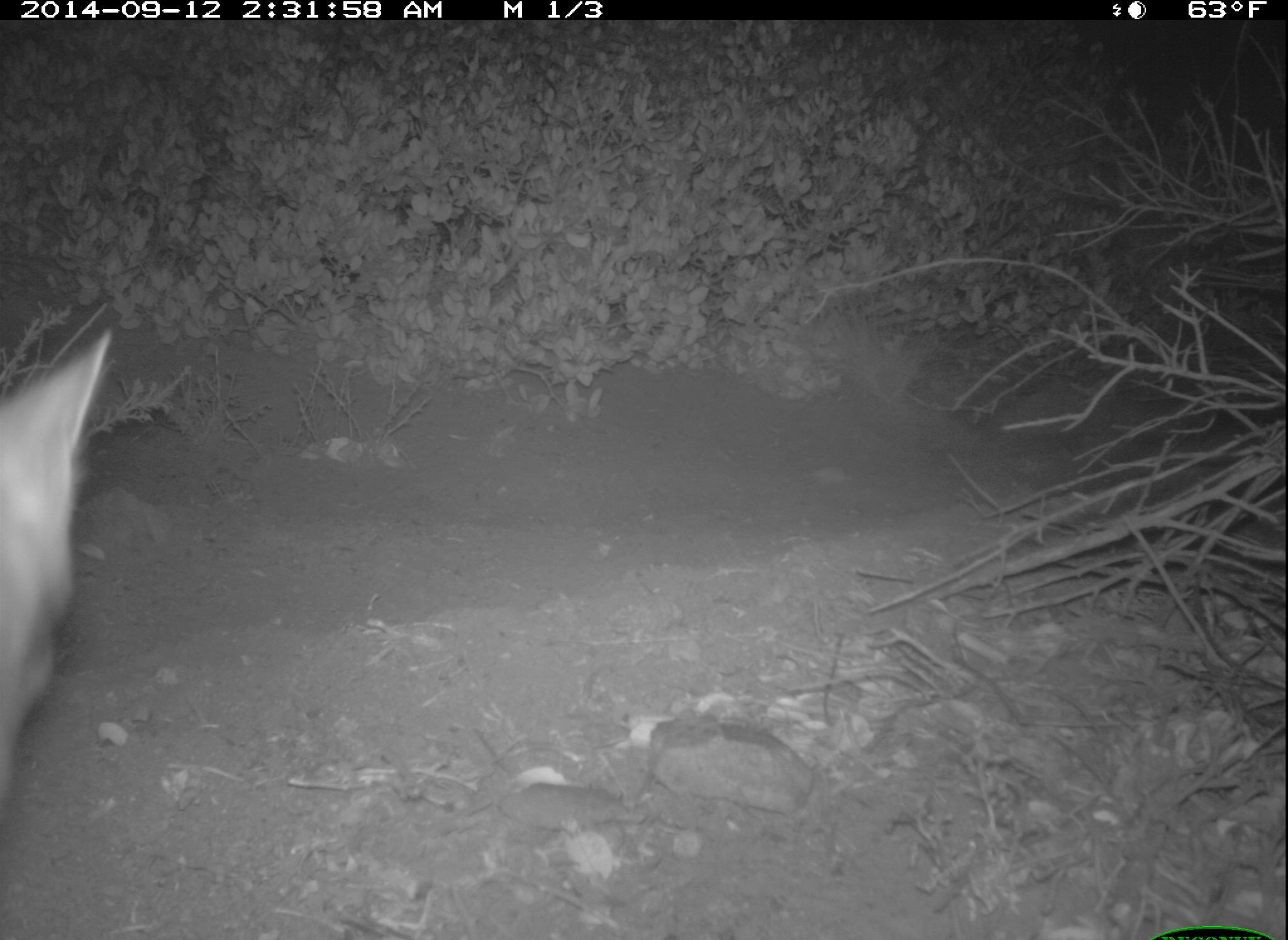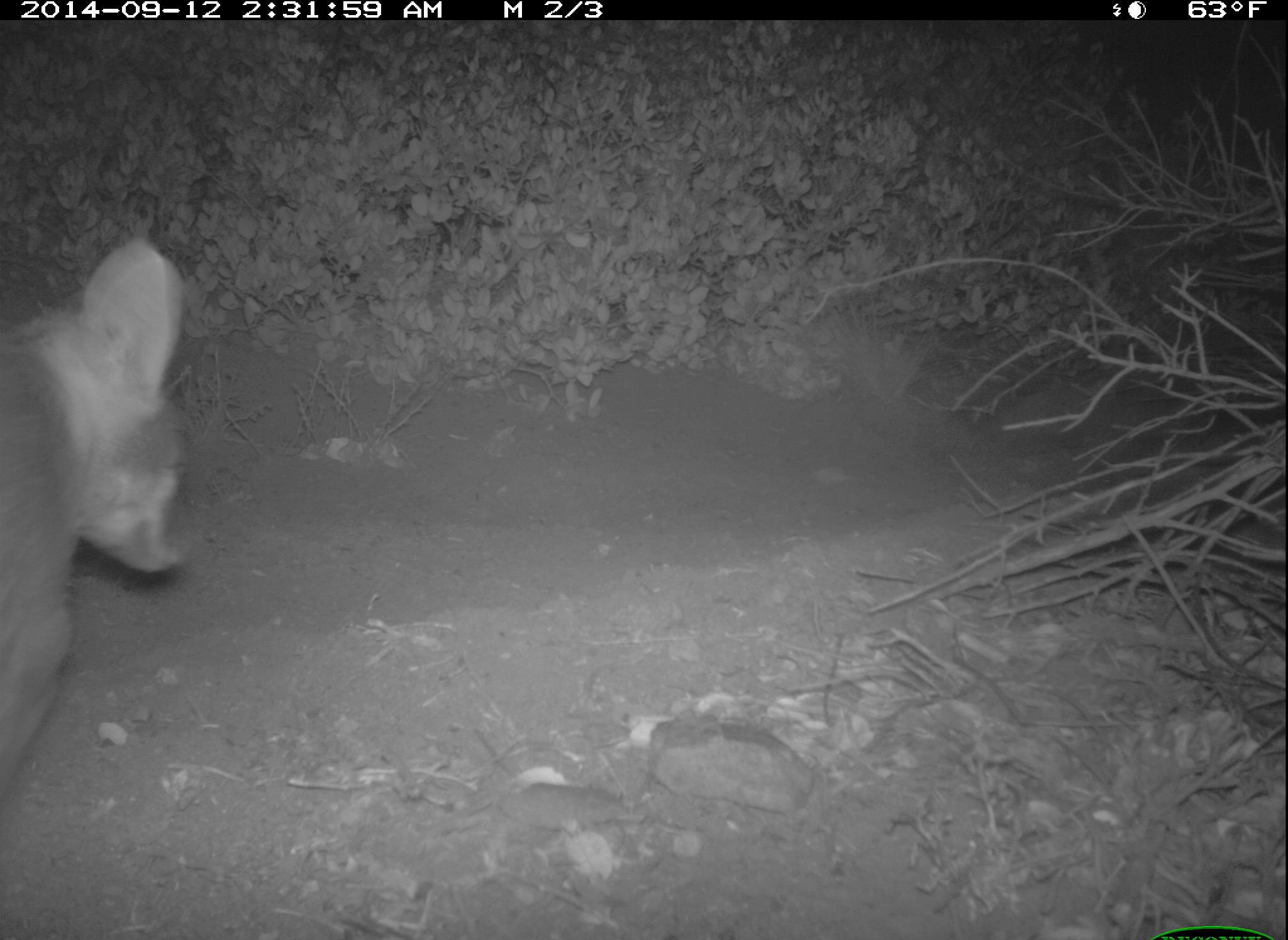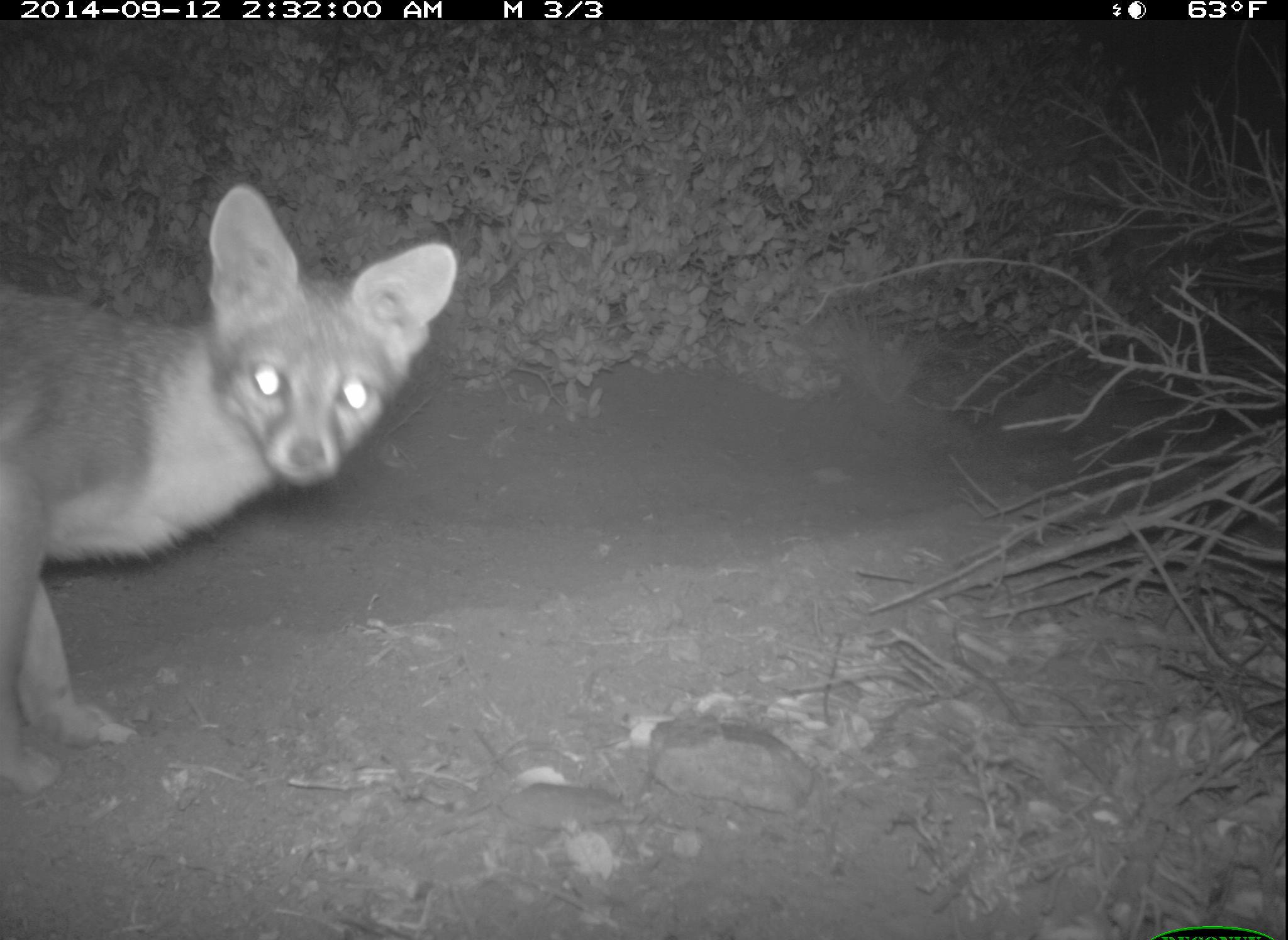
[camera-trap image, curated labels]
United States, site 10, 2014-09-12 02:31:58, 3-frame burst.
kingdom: Animalia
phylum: Chordata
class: Mammalia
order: Carnivora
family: Canidae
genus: Urocyon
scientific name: Urocyon cinereoargenteus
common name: gray fox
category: fox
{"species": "fox (gray fox) (Urocyon cinereoargenteus)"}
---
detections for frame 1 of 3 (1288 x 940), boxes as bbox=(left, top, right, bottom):
fox: bbox=(0, 328, 114, 805)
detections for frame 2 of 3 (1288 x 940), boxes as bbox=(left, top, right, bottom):
fox: bbox=(0, 241, 186, 797)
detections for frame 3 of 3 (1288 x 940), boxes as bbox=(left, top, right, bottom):
fox: bbox=(0, 184, 457, 800)